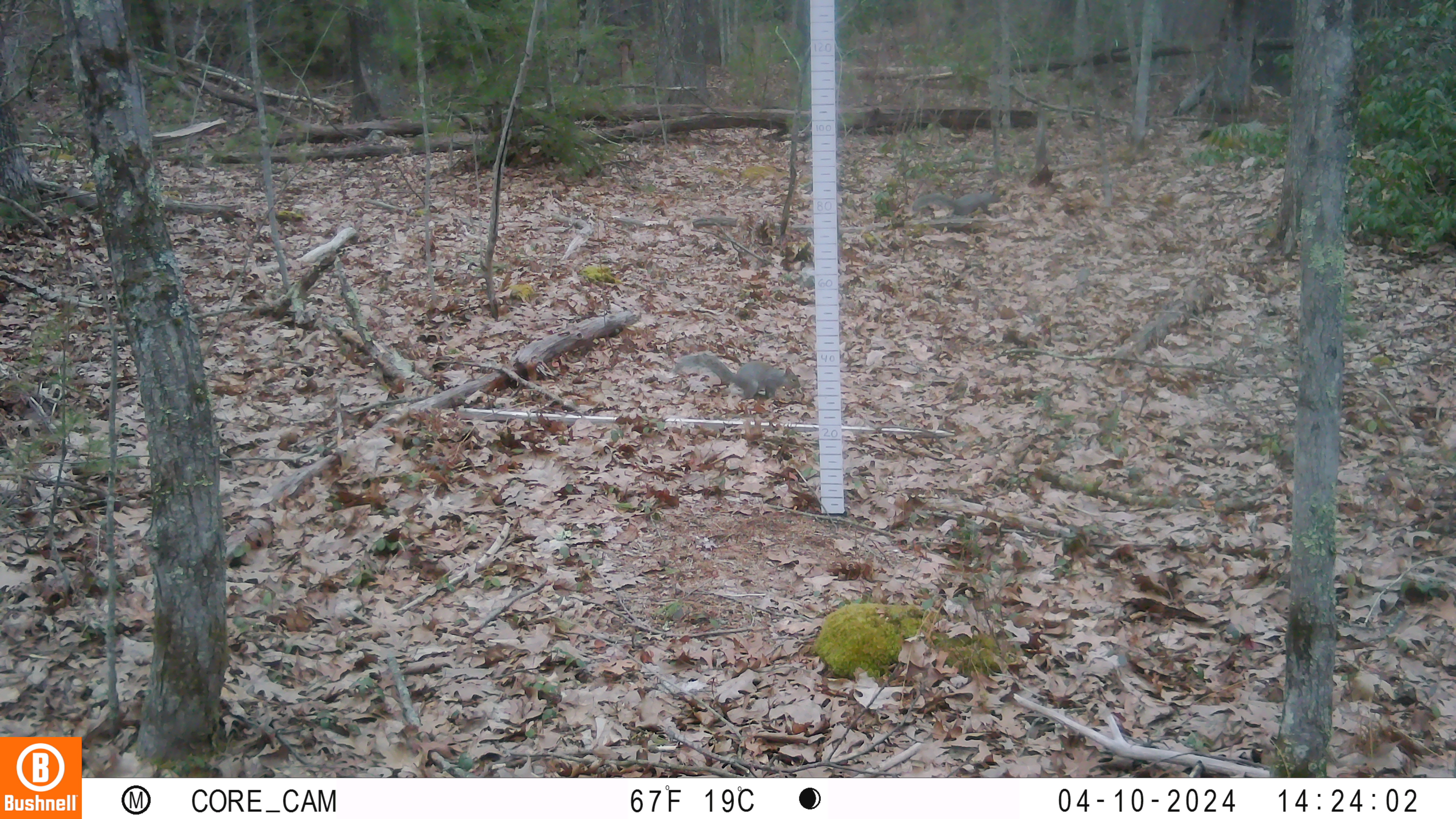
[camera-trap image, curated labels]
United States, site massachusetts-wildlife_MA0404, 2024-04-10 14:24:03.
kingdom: Animalia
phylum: Chordata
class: Mammalia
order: Rodentia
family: Sciuridae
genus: Sciurus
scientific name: Sciurus carolinensis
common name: gray squirrel